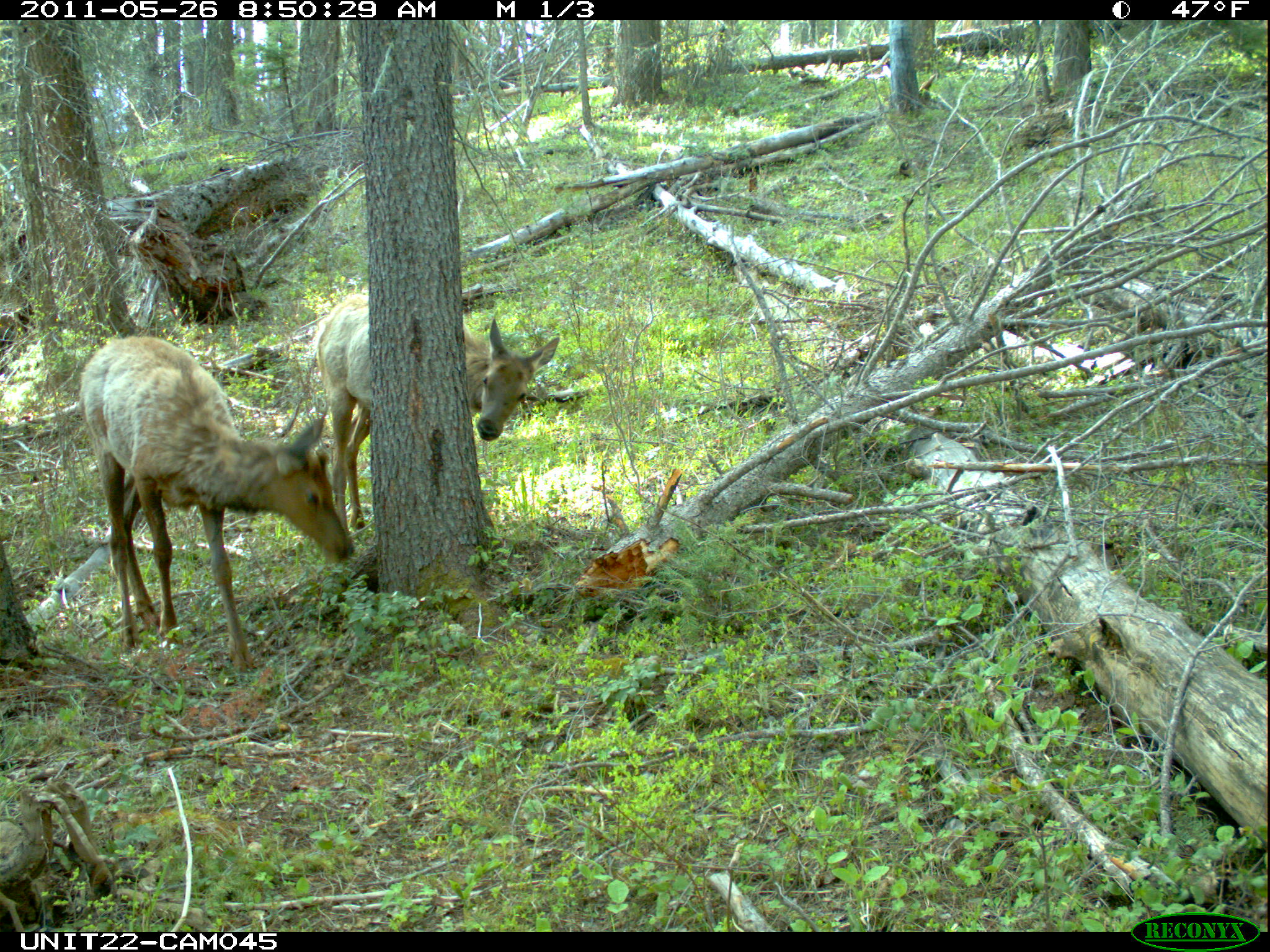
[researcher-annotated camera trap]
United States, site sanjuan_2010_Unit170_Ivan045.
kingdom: Animalia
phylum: Chordata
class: Mammalia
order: Artiodactyla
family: Cervidae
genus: Cervus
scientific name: Cervus elaphus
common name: red deer